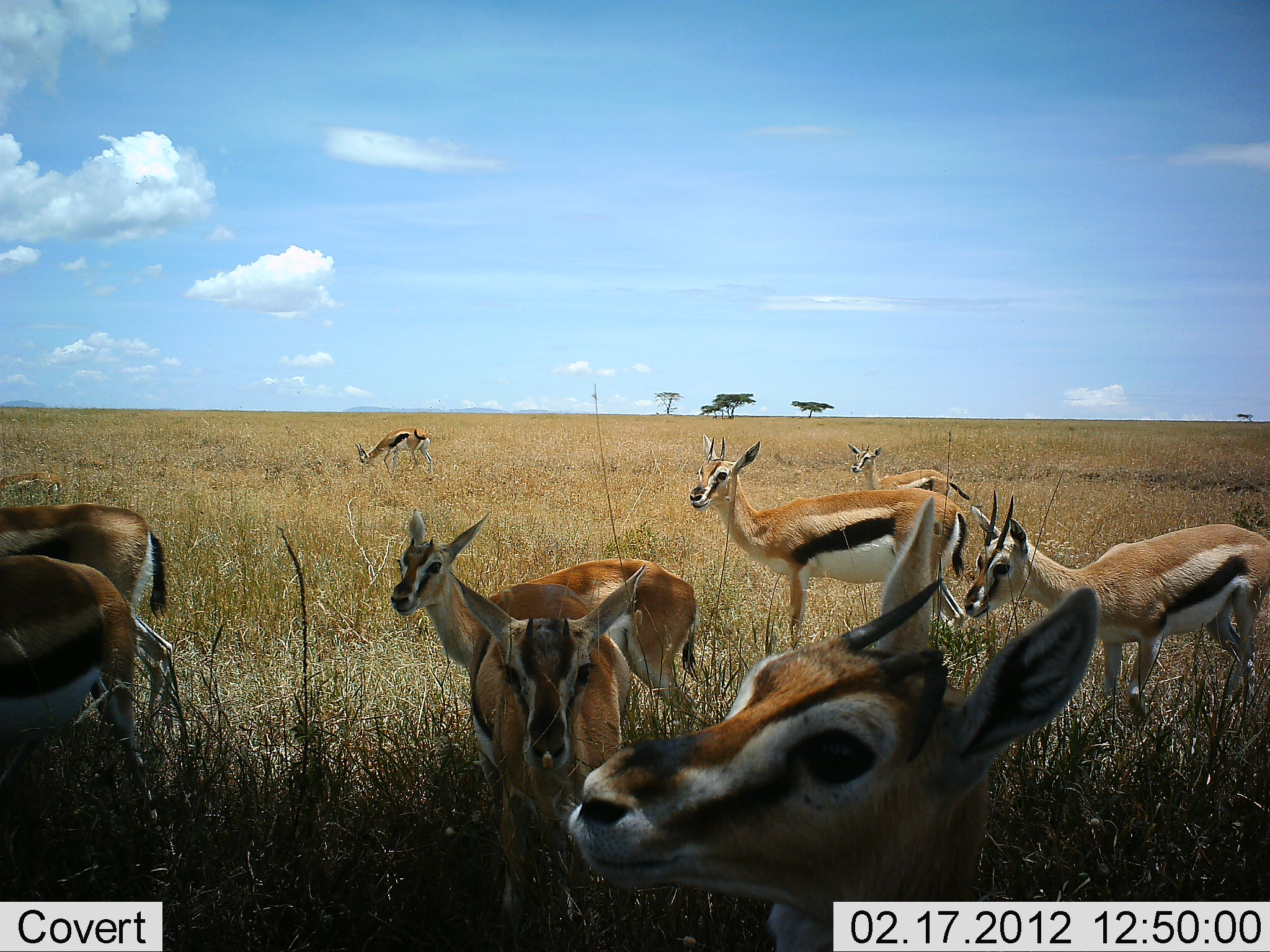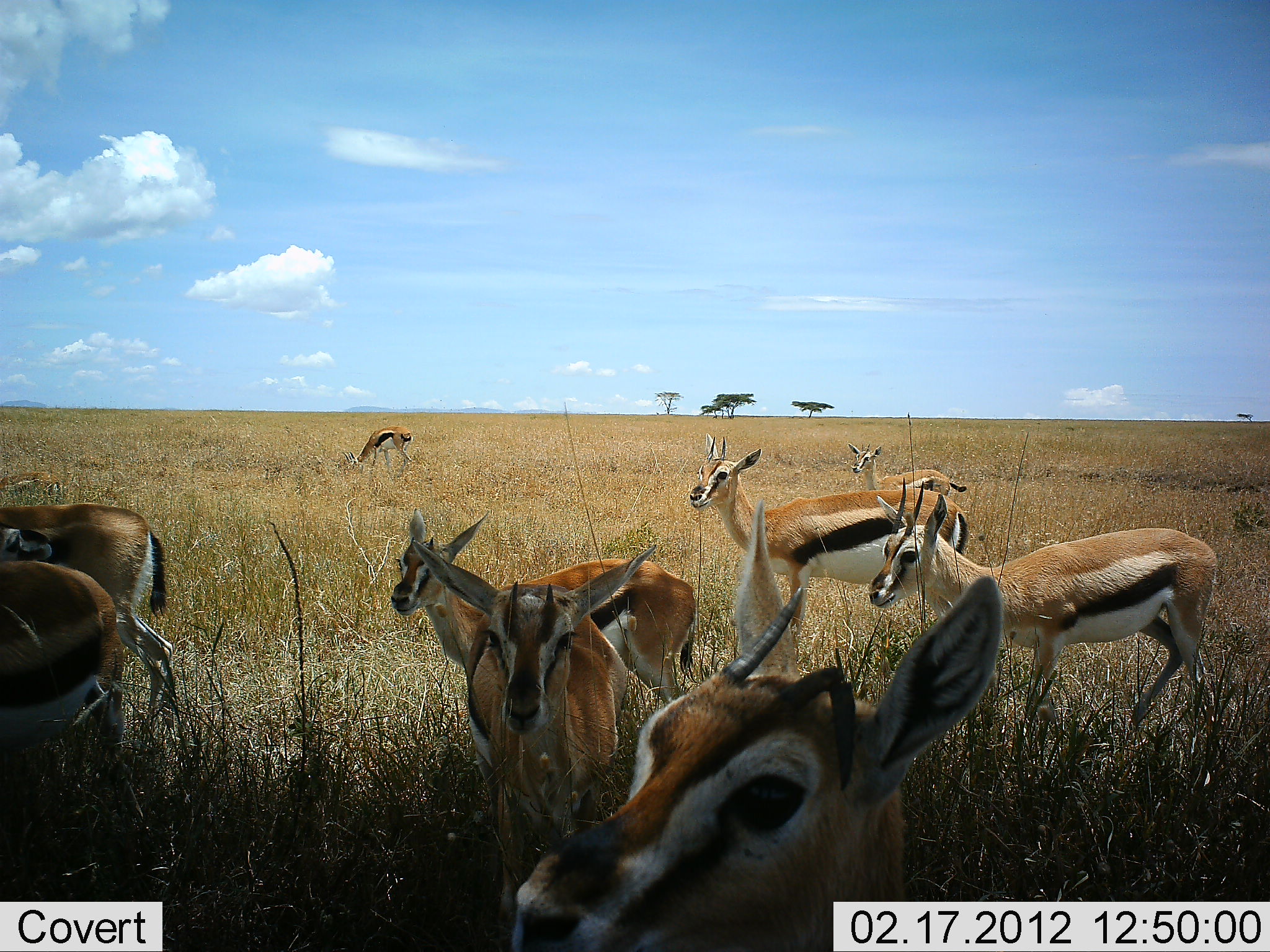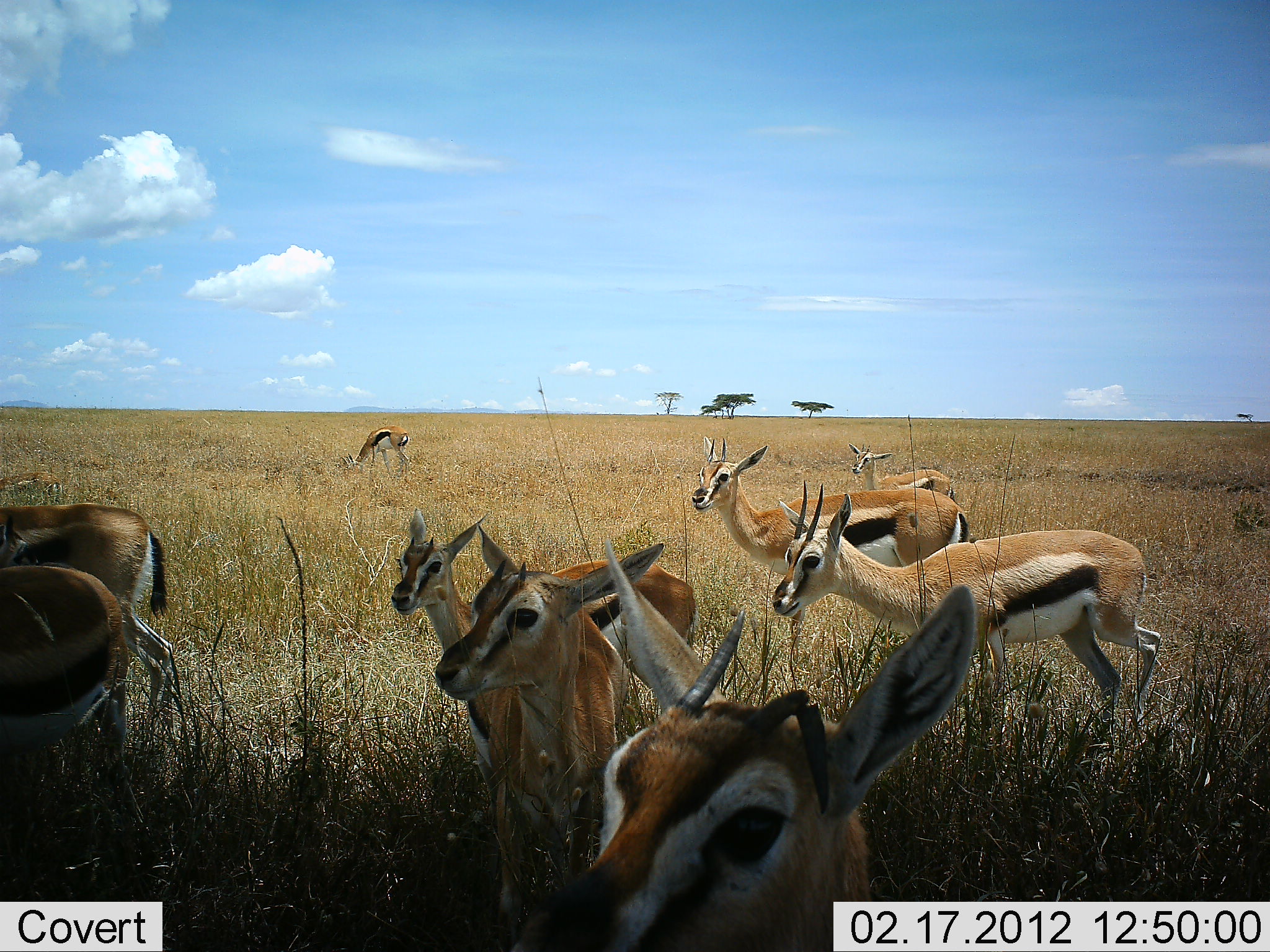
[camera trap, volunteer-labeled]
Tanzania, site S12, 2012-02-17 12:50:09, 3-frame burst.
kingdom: Animalia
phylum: Chordata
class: Mammalia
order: Artiodactyla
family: Bovidae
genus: Eudorcas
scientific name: Eudorcas thomsonii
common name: thomson's gazelle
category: gazellethomsons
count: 9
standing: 80%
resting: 20%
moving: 35%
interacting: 0%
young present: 5%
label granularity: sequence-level